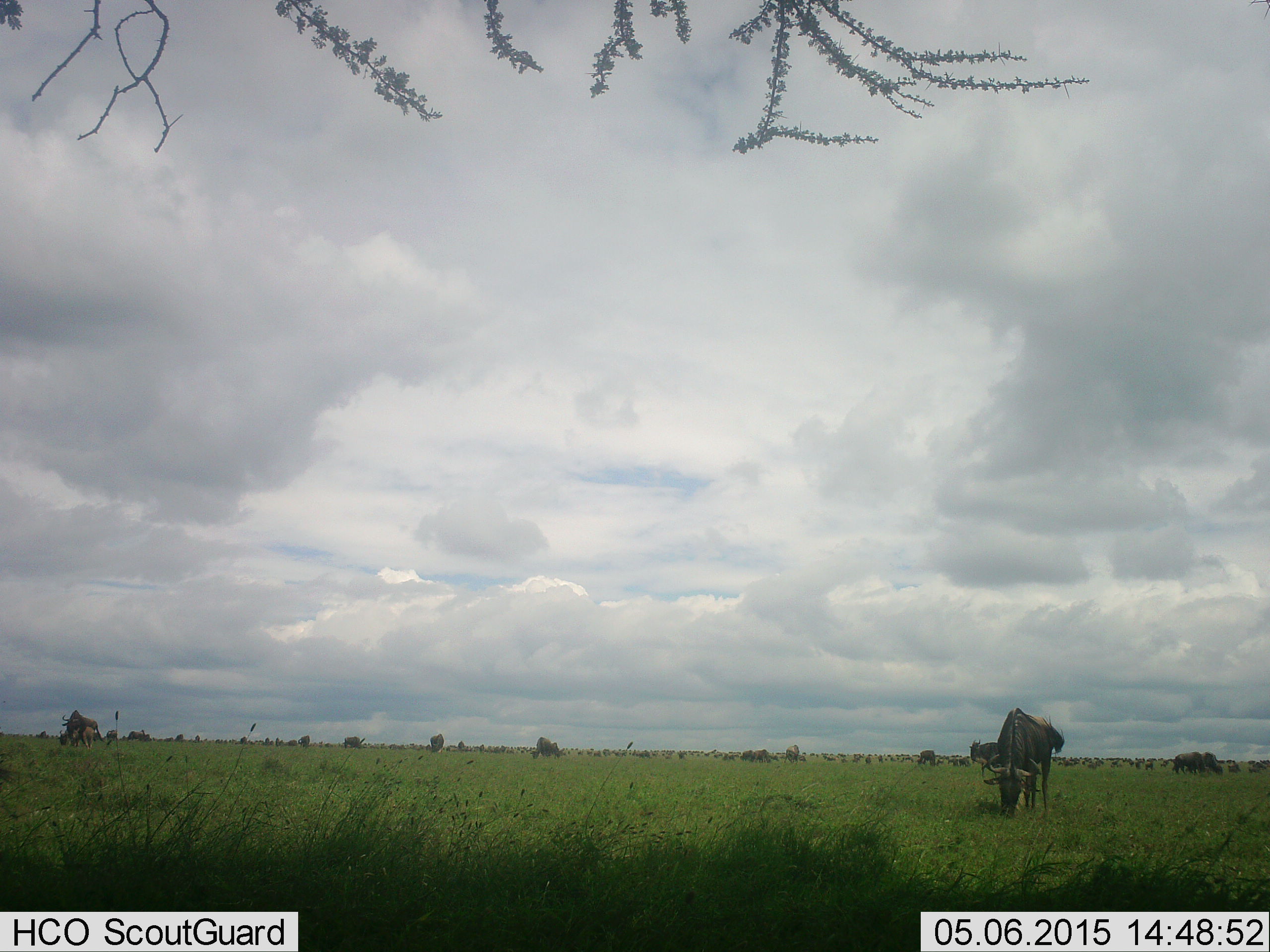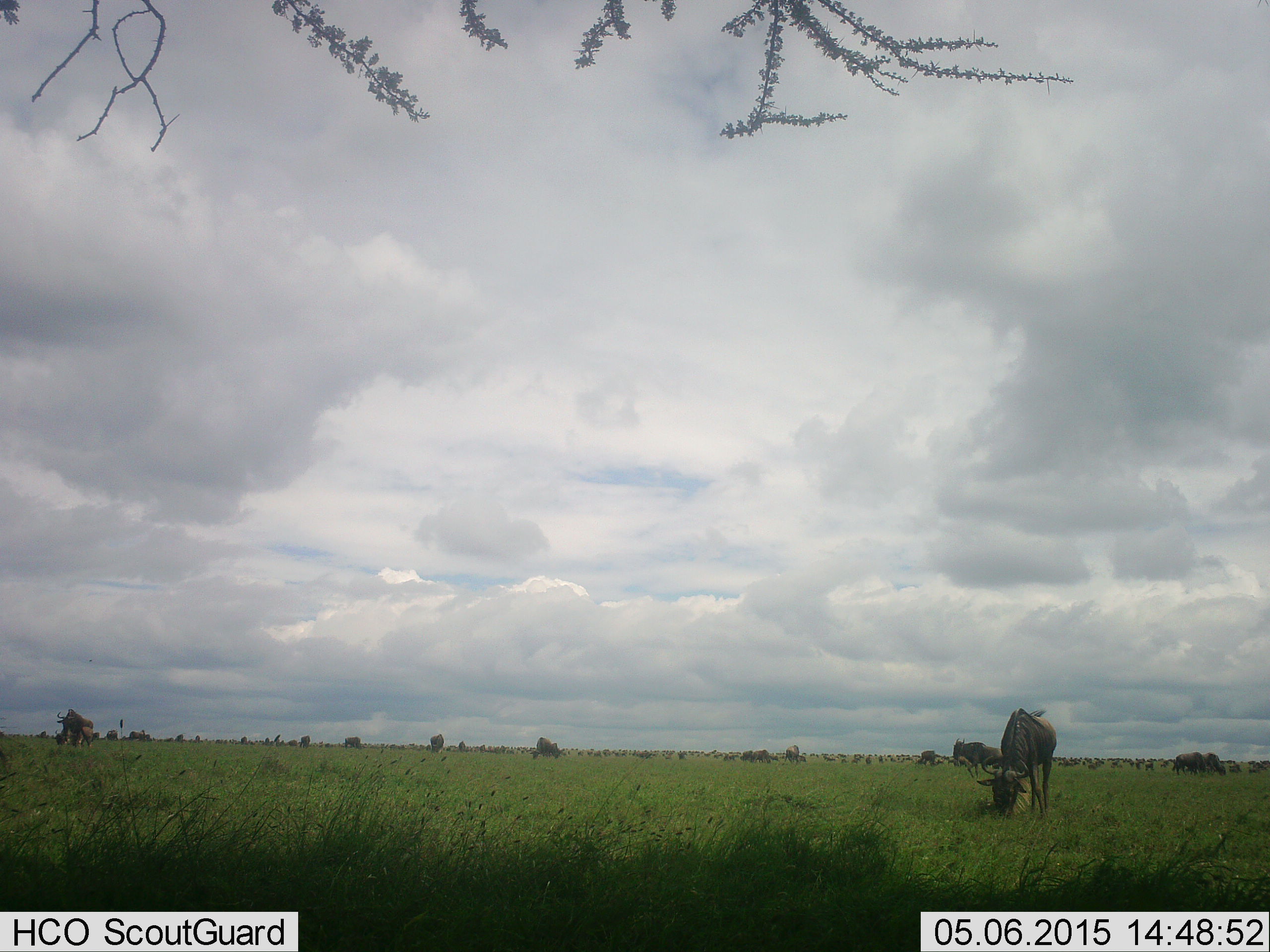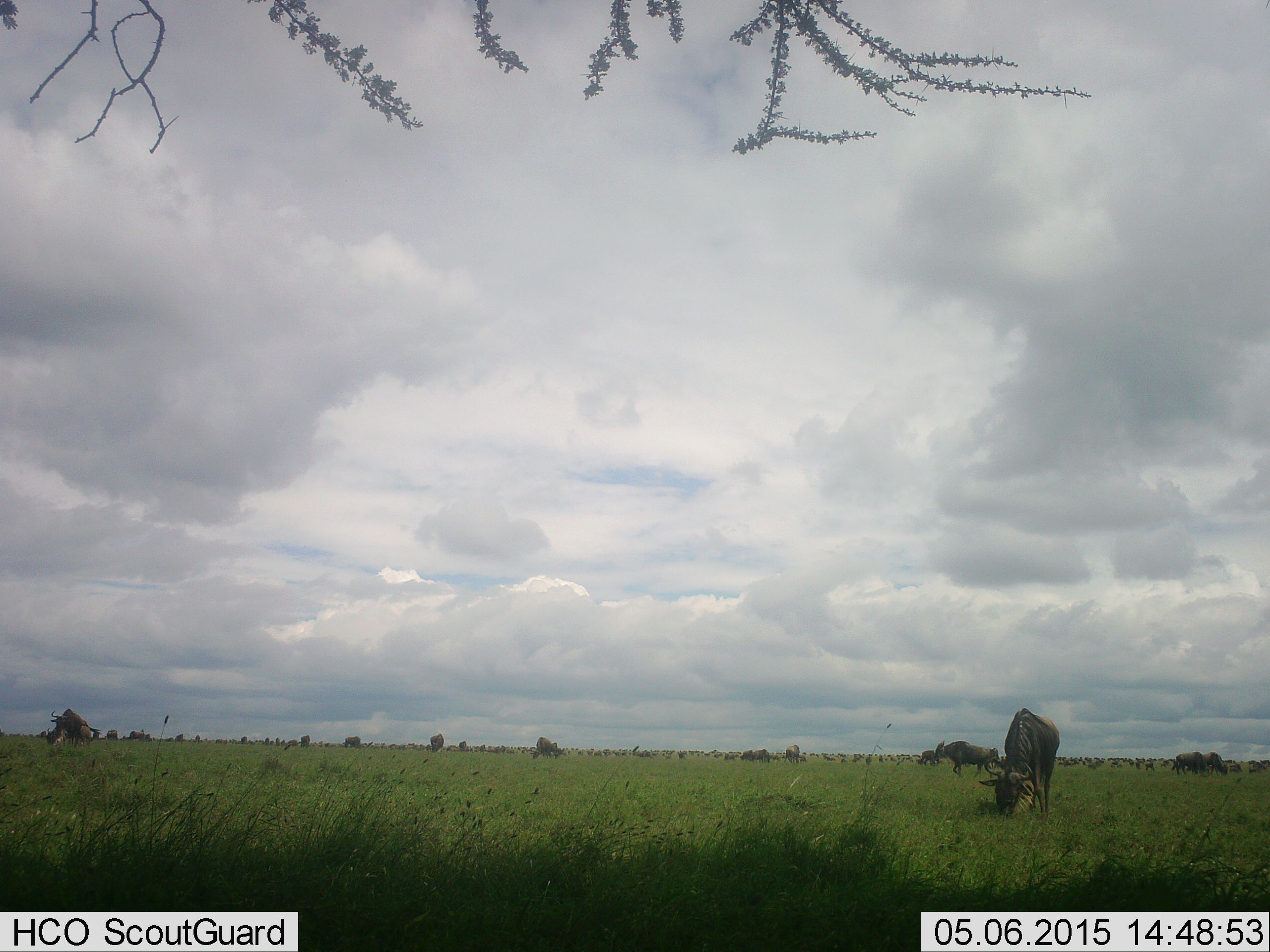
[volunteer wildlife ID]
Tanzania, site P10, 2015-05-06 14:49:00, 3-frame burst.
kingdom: Animalia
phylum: Chordata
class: Mammalia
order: Artiodactyla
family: Bovidae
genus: Connochaetes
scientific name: Connochaetes taurinus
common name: blue wildebeest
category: wildebeest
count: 6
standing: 40%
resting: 0%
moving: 20%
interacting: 0%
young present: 10%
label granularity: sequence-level